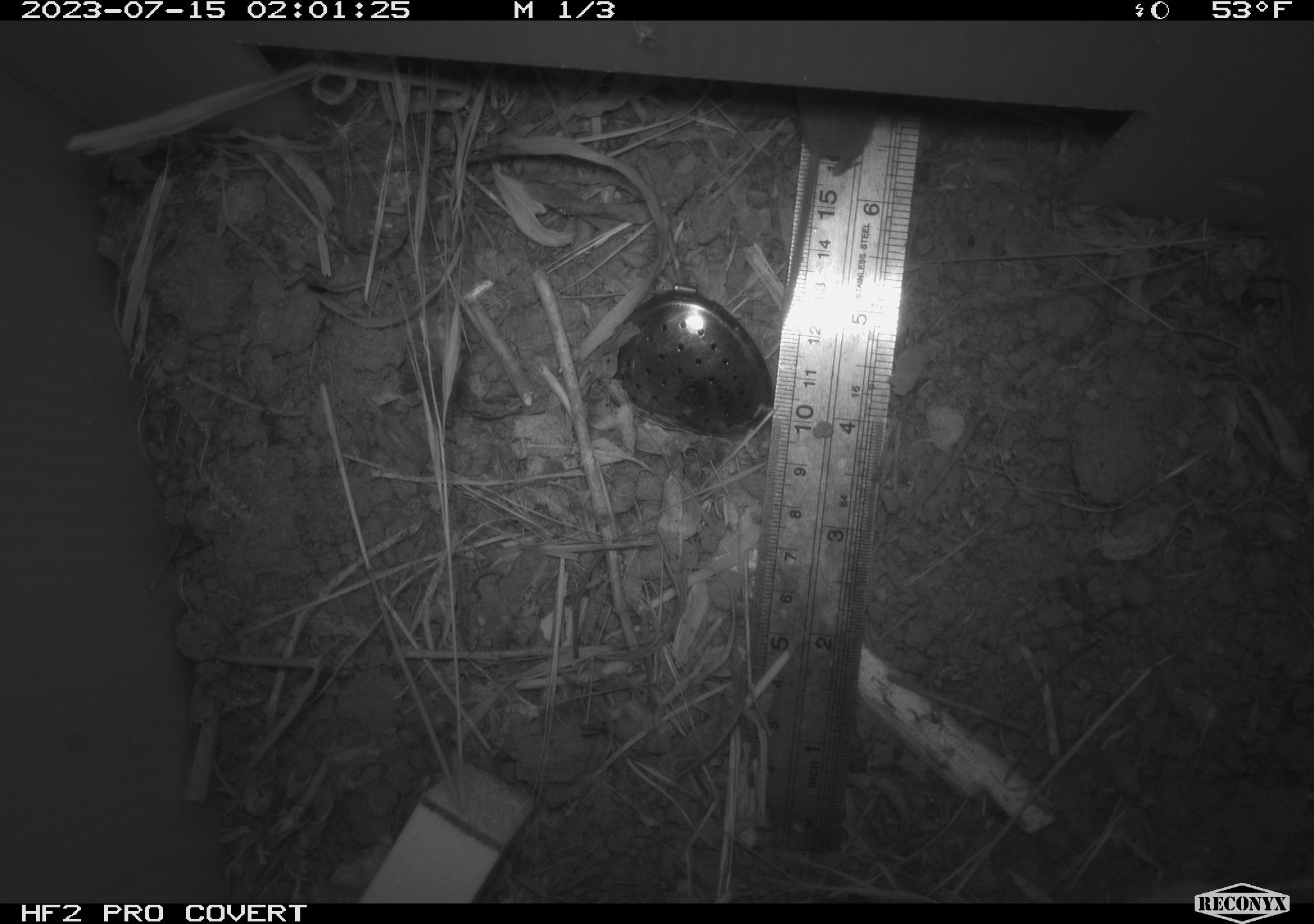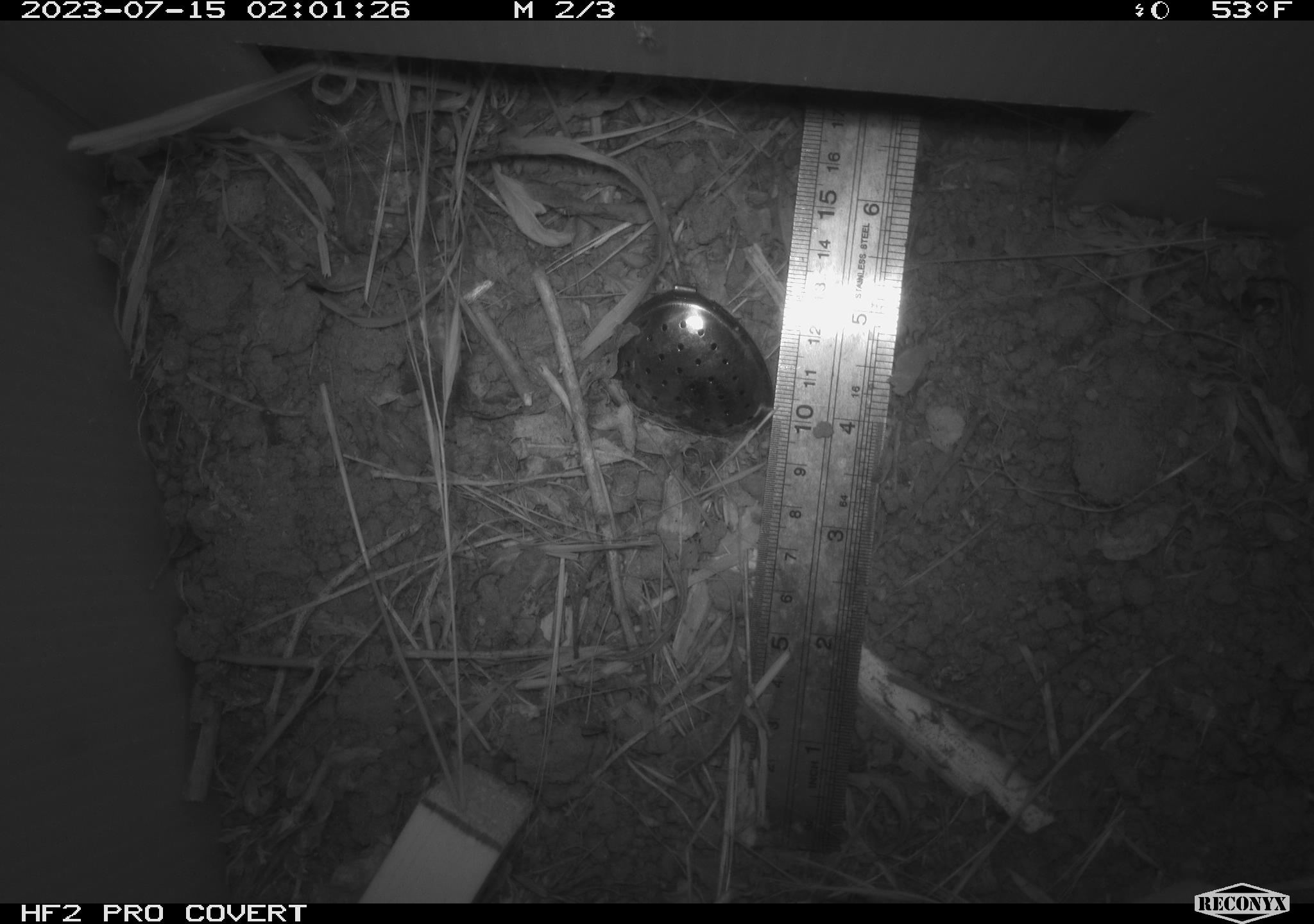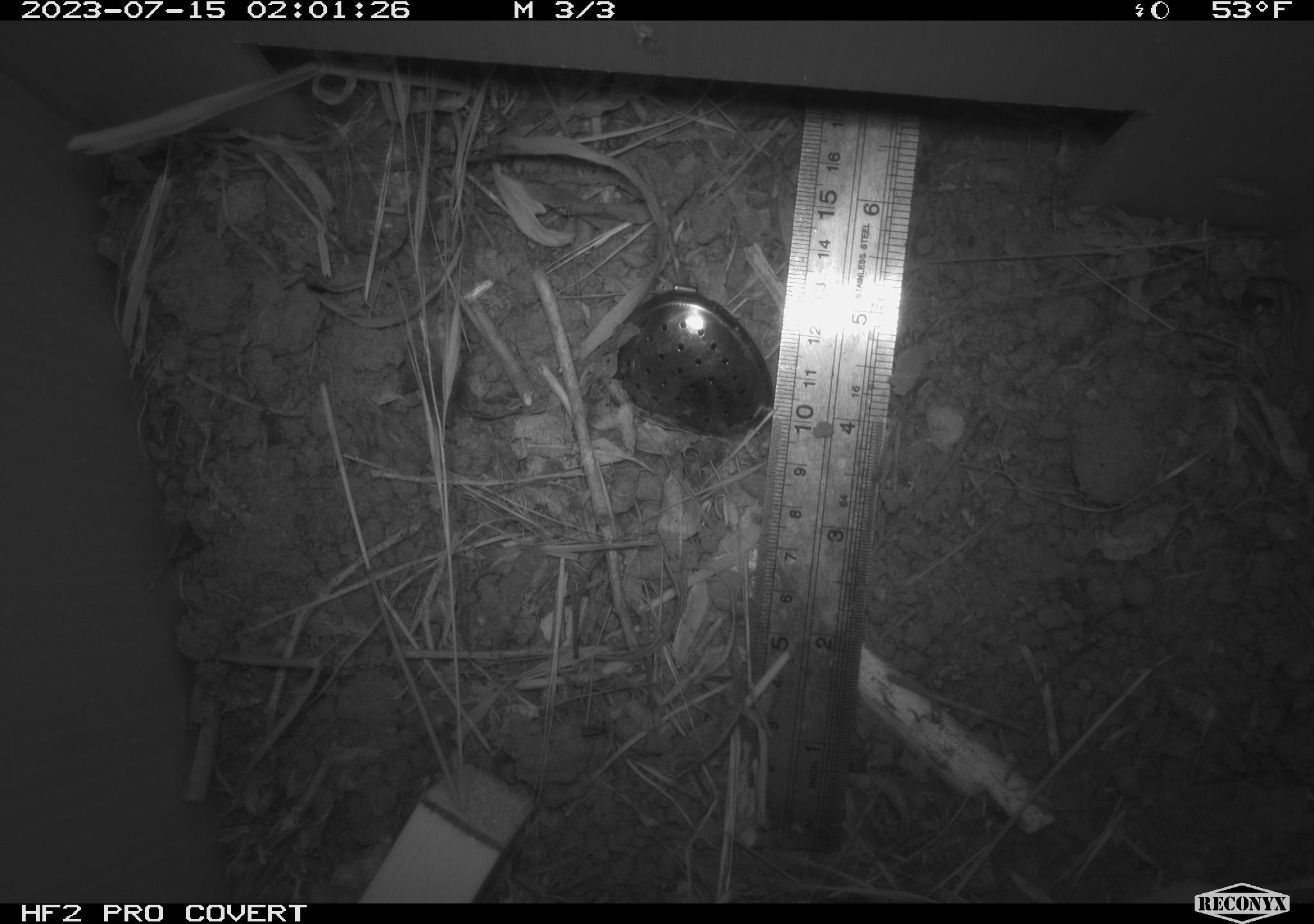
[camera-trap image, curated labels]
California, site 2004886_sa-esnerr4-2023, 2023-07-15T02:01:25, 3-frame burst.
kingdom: Animalia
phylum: Chordata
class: Mammalia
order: Eulipotyphla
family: Soricidae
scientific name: Soricidae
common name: shrews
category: soricidae family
Soricidae family (shrews) (Soricidae).